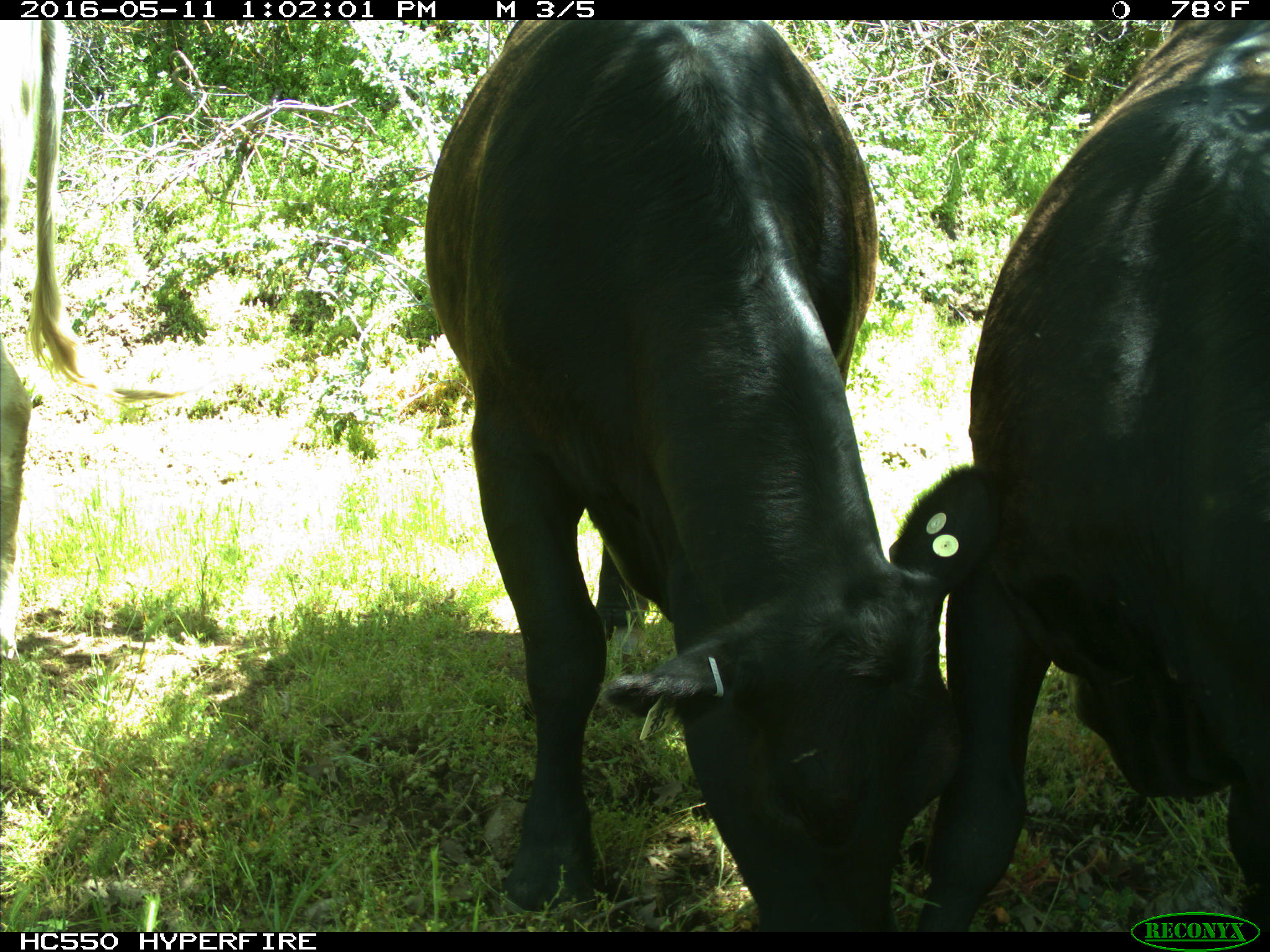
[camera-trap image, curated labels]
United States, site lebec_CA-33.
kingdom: Animalia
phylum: Chordata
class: Mammalia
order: Artiodactyla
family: Bovidae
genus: Bos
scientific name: Bos taurus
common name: domestic cow